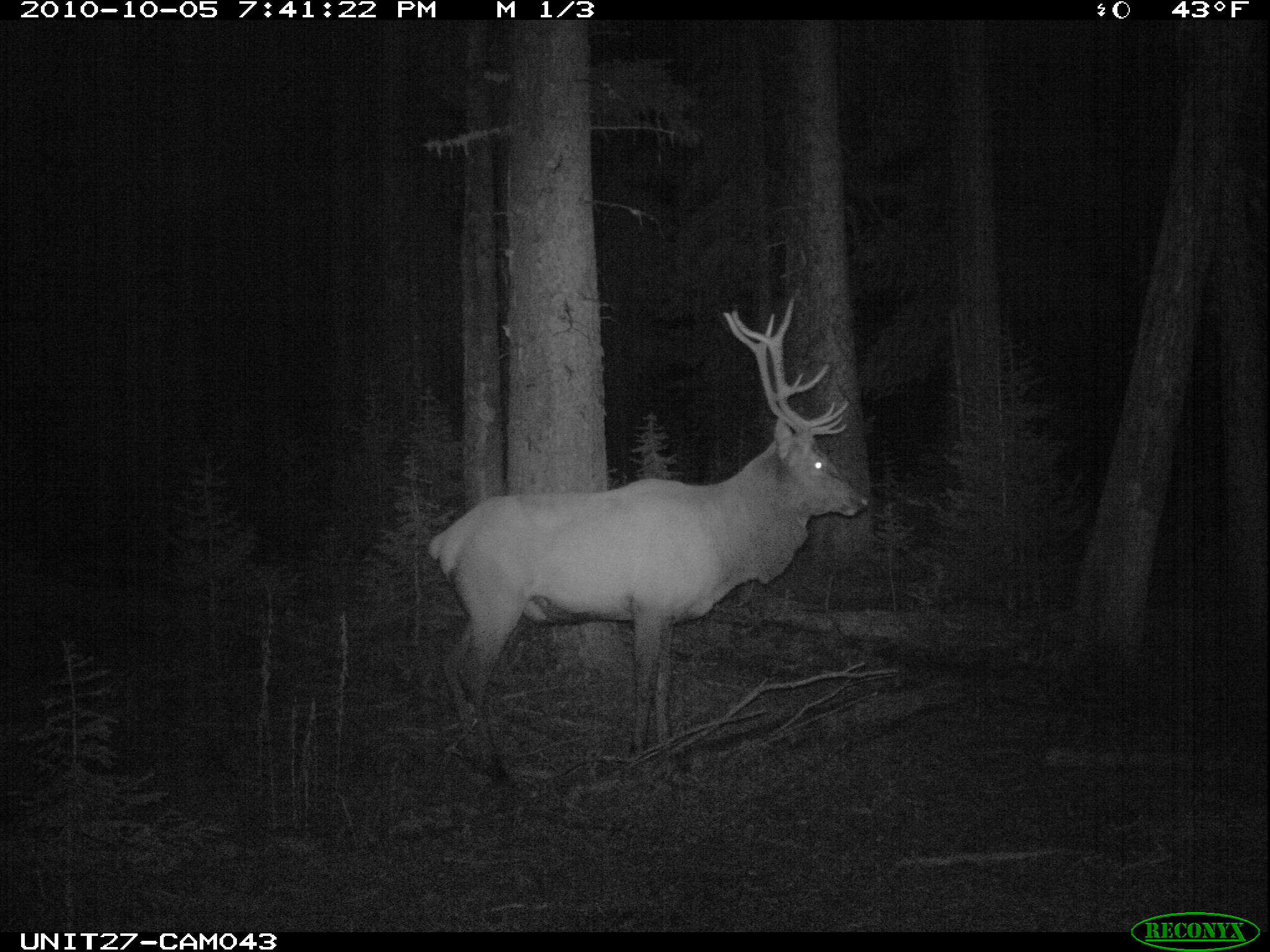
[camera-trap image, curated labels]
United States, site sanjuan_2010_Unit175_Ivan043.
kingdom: Animalia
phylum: Chordata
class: Mammalia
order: Artiodactyla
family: Cervidae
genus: Cervus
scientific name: Cervus elaphus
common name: red deer